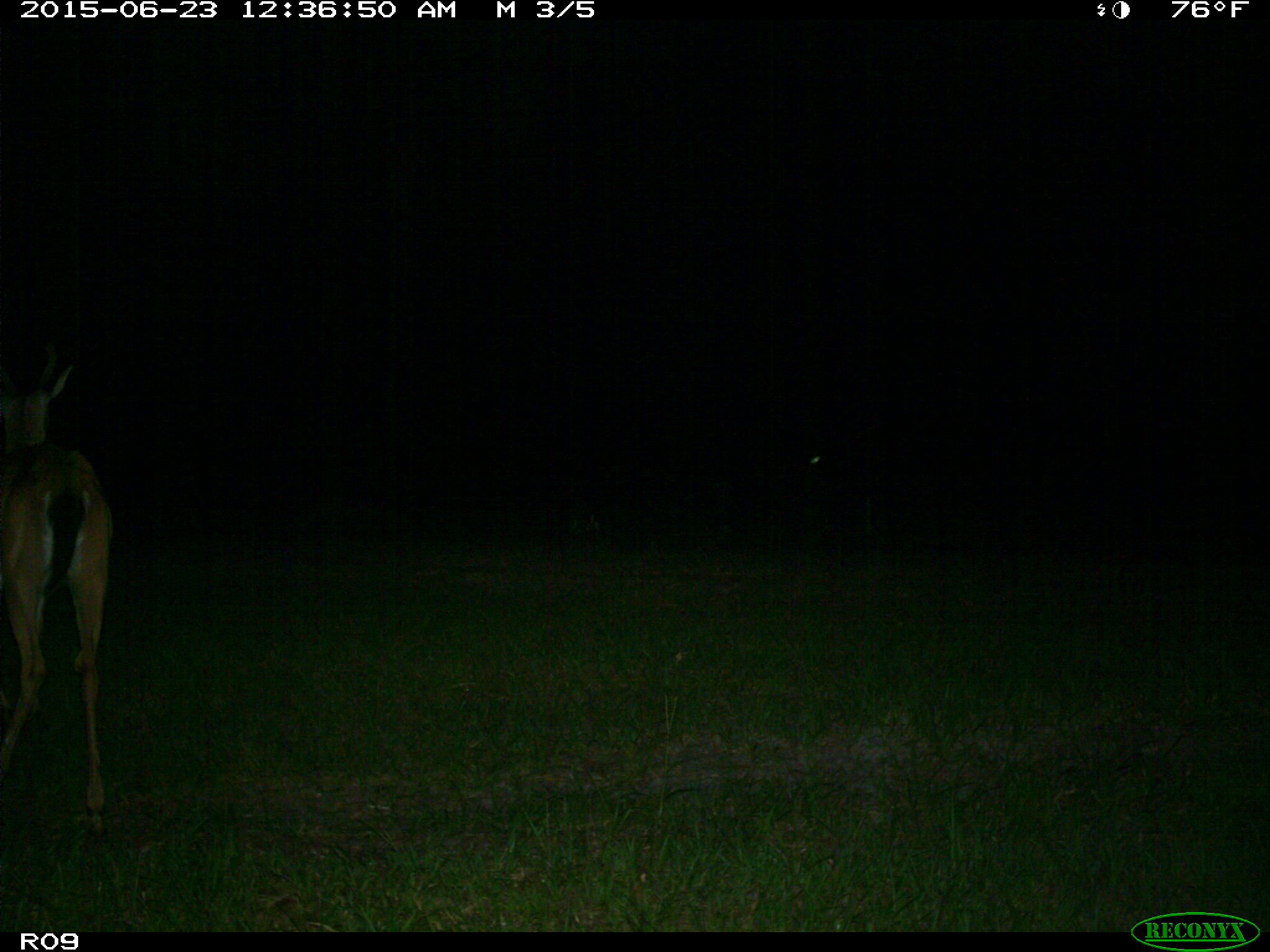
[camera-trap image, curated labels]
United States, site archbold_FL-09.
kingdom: Animalia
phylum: Chordata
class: Mammalia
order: Artiodactyla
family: Cervidae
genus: Odocoileus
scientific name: Odocoileus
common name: deer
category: unidentified deer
Unidentified deer (deer) (Odocoileus).